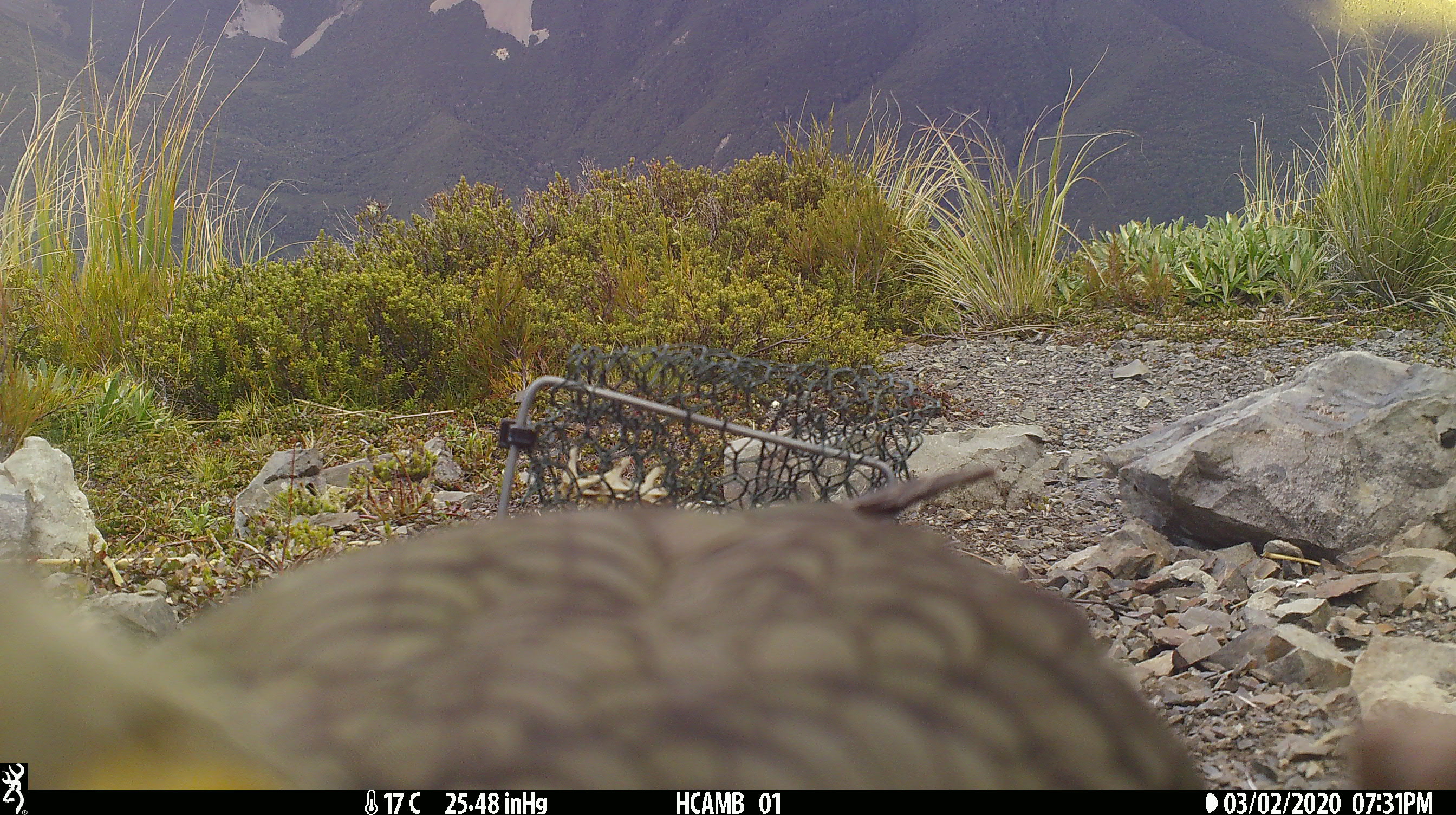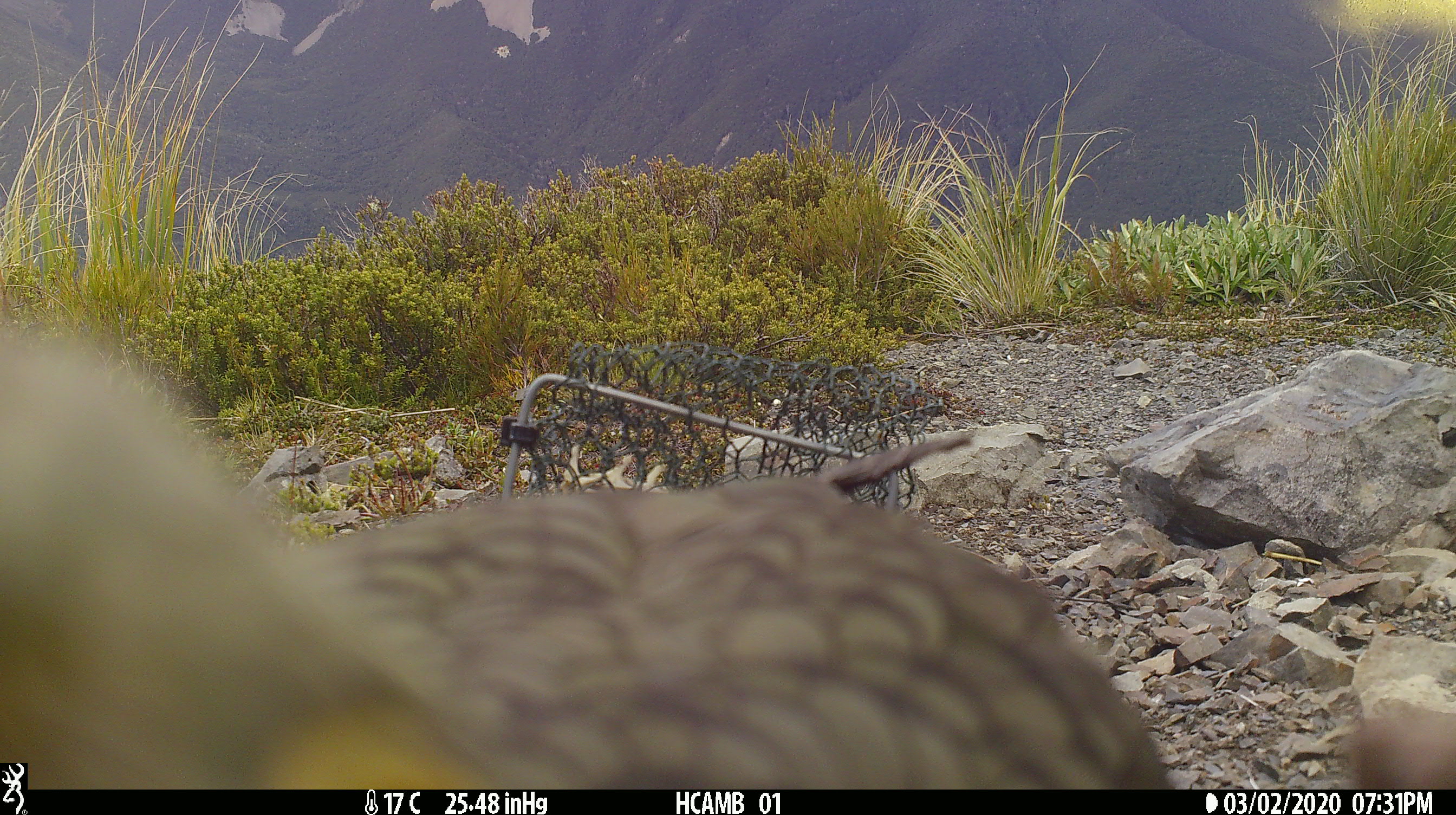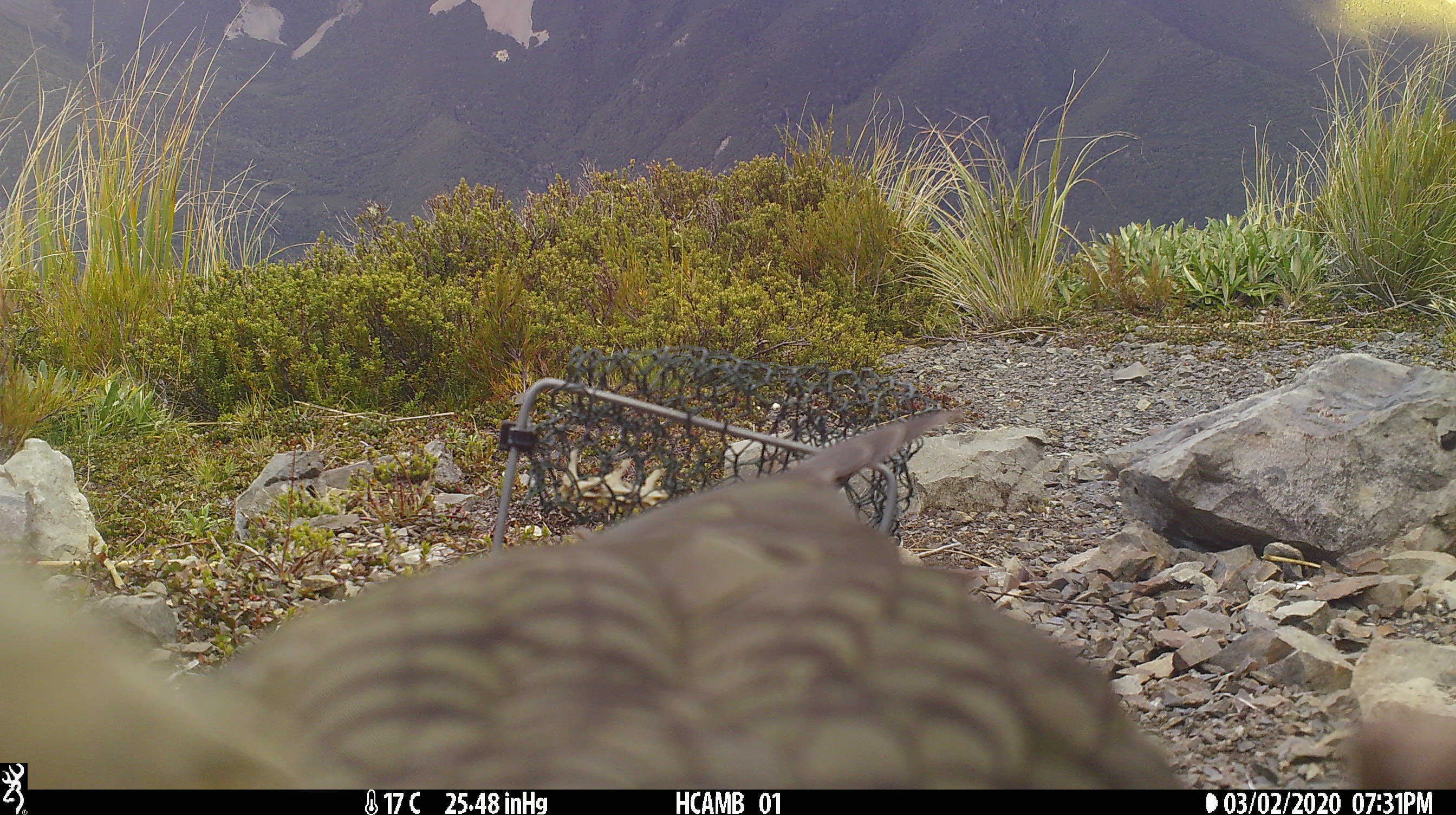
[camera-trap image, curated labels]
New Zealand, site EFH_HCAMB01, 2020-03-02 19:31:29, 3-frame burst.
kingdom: Animalia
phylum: Chordata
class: Aves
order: Psittaciformes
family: Strigopidae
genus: Nestor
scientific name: Nestor notabilis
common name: kea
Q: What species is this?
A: Kea (Nestor notabilis).